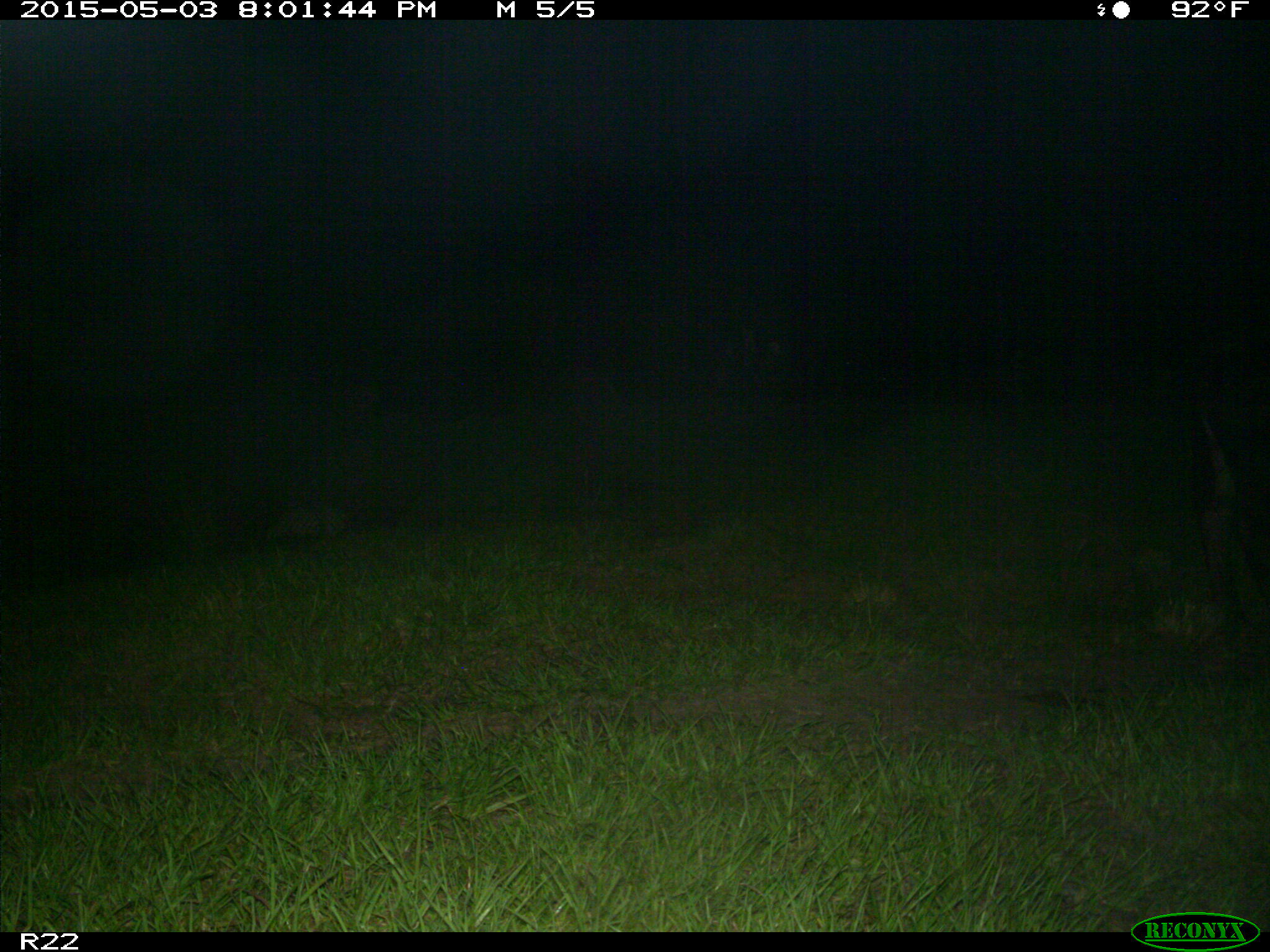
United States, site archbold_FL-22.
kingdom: Animalia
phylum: Chordata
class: Mammalia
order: Artiodactyla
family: Bovidae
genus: Bos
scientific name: Bos taurus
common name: domestic cow